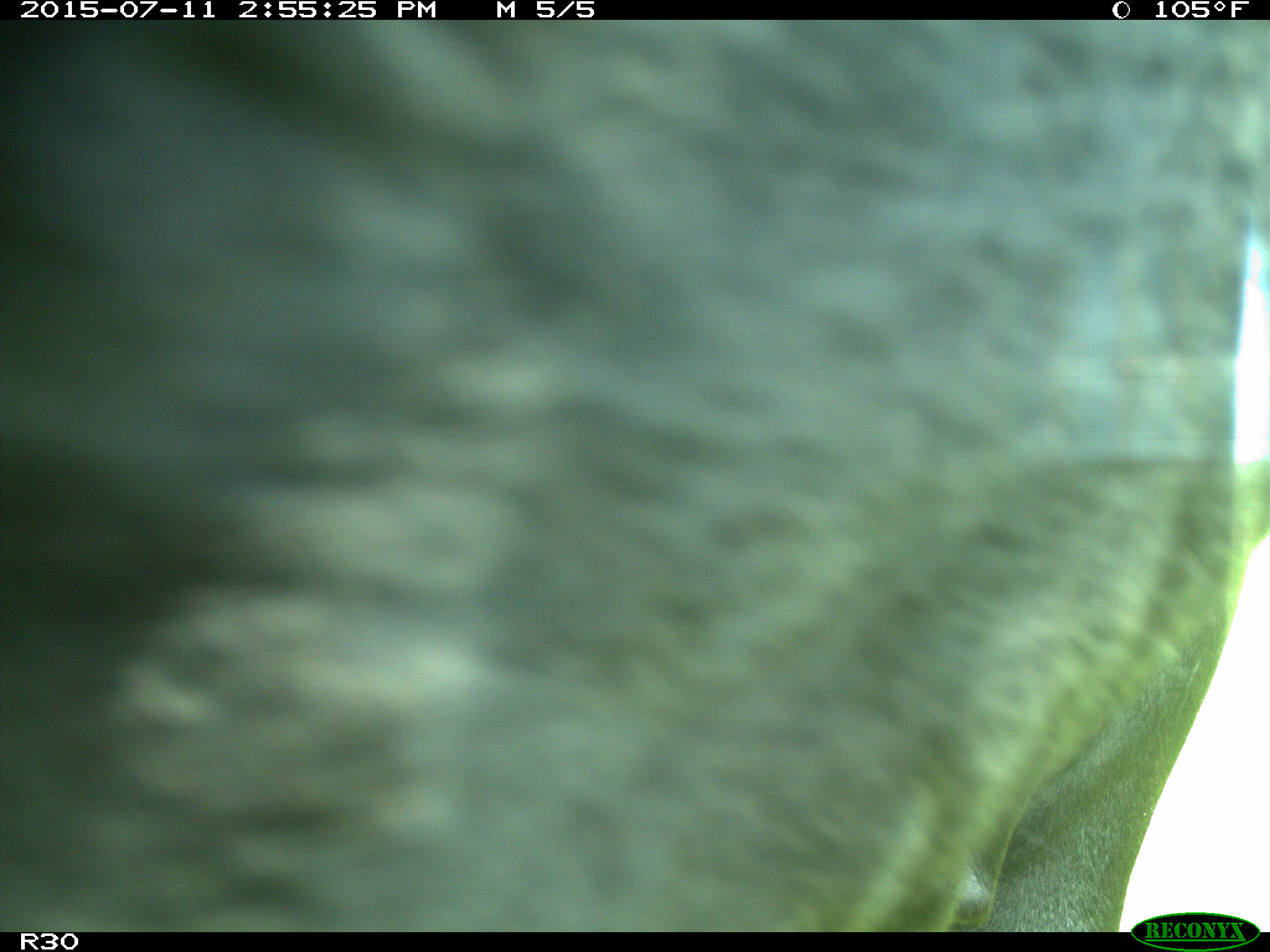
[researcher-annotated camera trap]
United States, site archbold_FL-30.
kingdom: Animalia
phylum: Chordata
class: Mammalia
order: Artiodactyla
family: Bovidae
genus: Bos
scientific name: Bos taurus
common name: domestic cow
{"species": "Bos taurus (domestic cow)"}